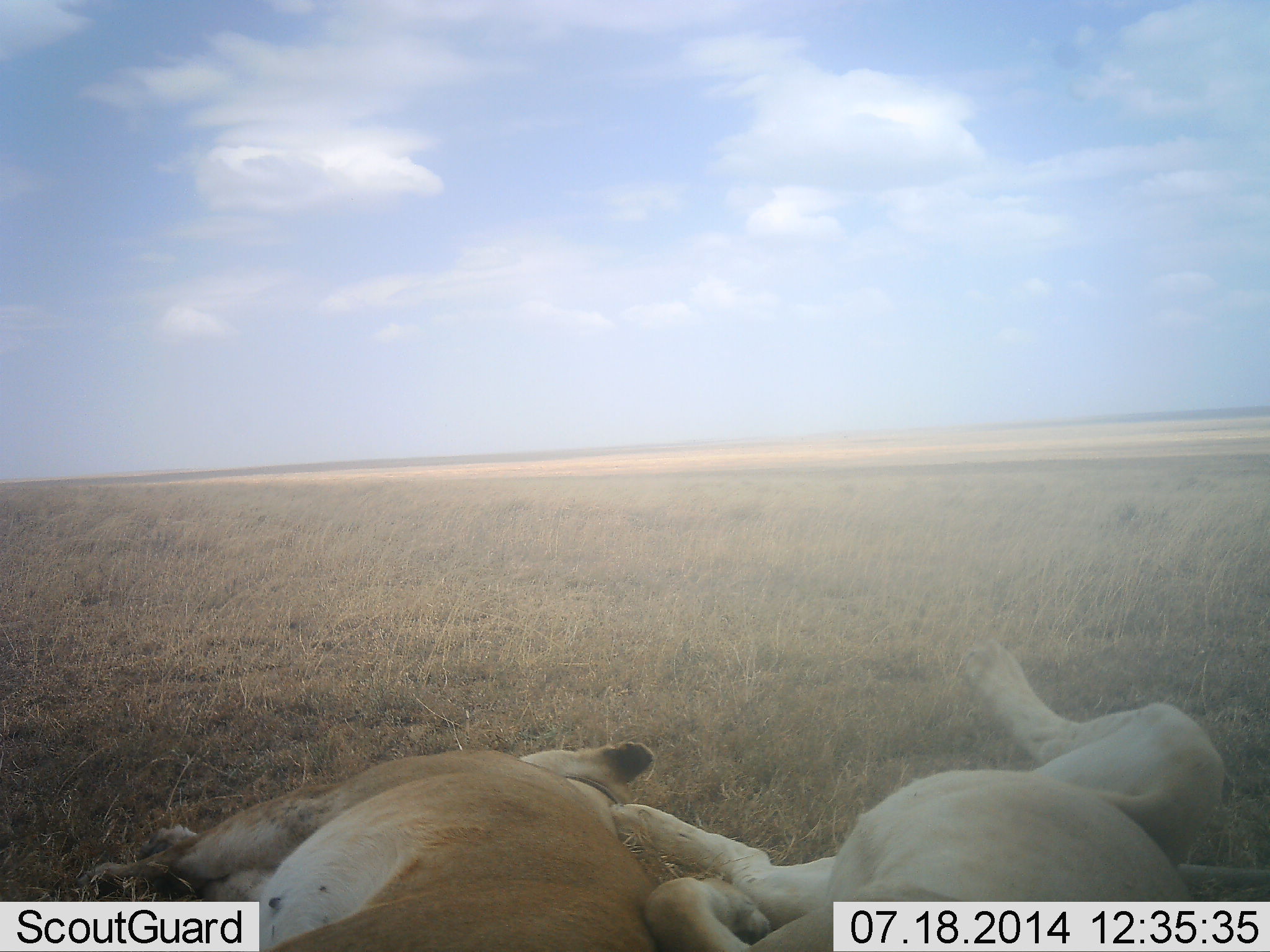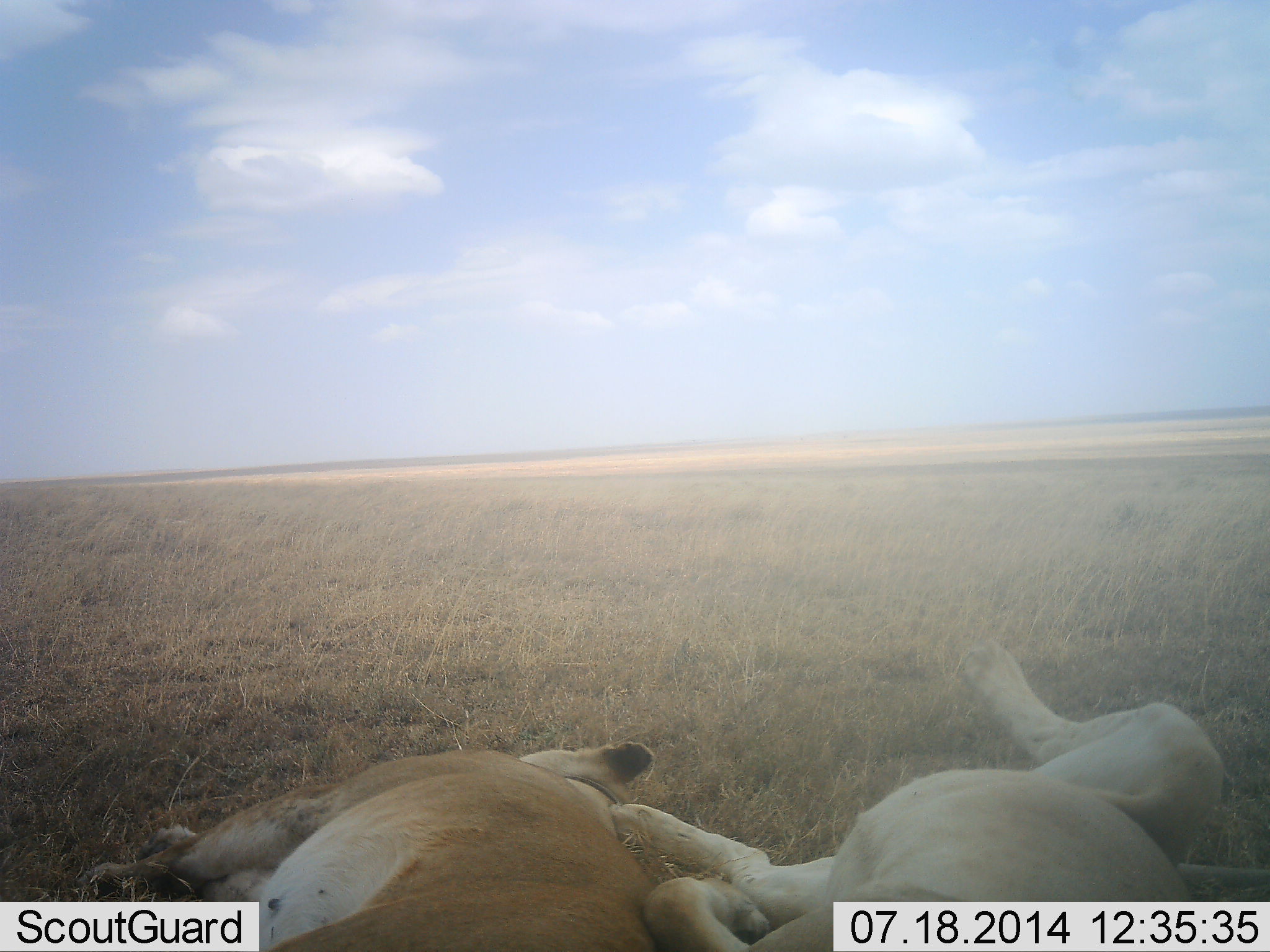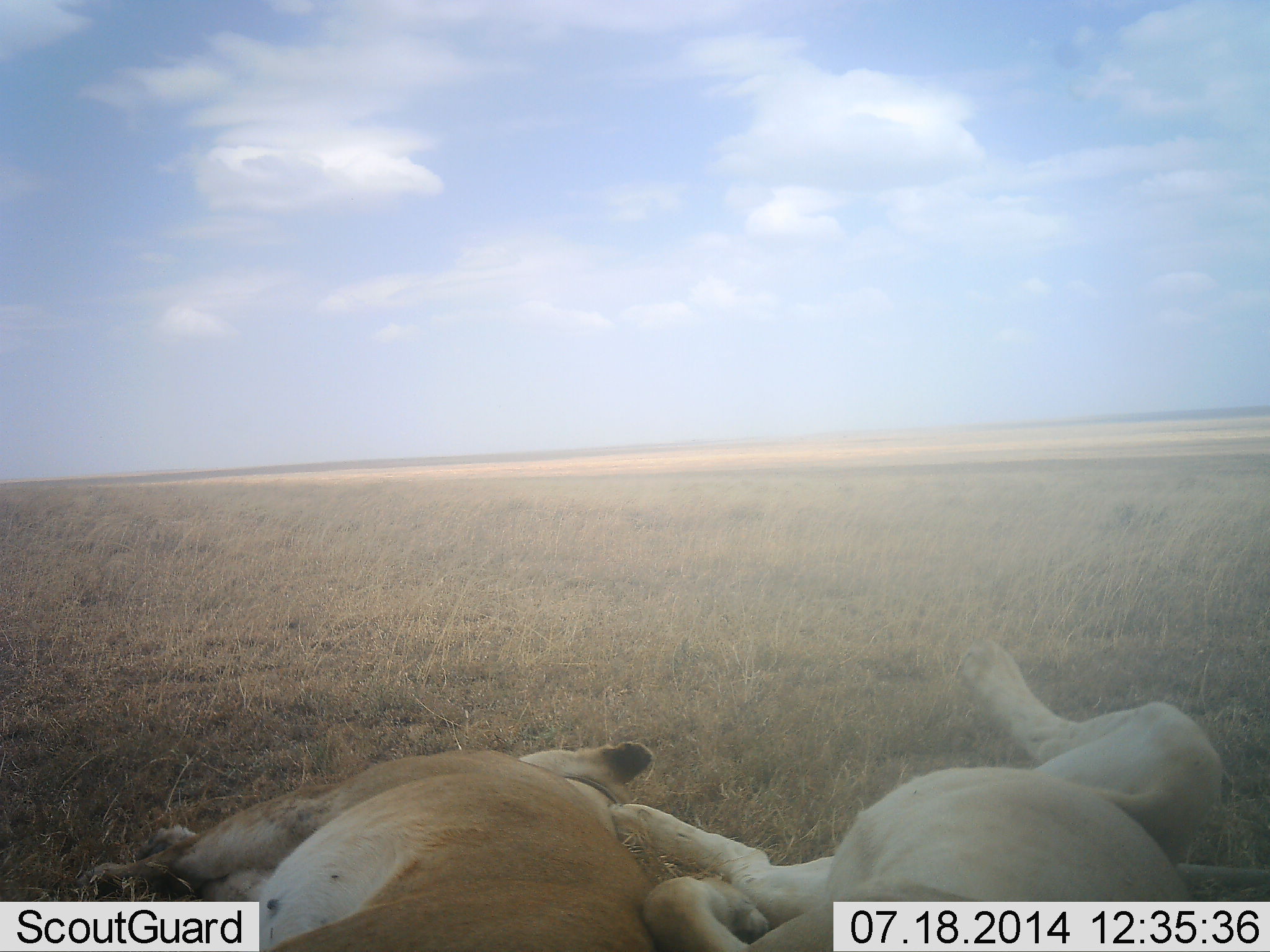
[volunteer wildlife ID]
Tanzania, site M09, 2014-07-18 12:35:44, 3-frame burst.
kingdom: Animalia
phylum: Chordata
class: Mammalia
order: Carnivora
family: Felidae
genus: Panthera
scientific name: Panthera leo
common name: lion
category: lionfemale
Lionfemale (lion) (Panthera leo), count 2. Behavior (volunteer vote fractions): standing 0%, resting 100%, moving 0%, interacting 0%. Young present (vote fraction): 0%. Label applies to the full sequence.